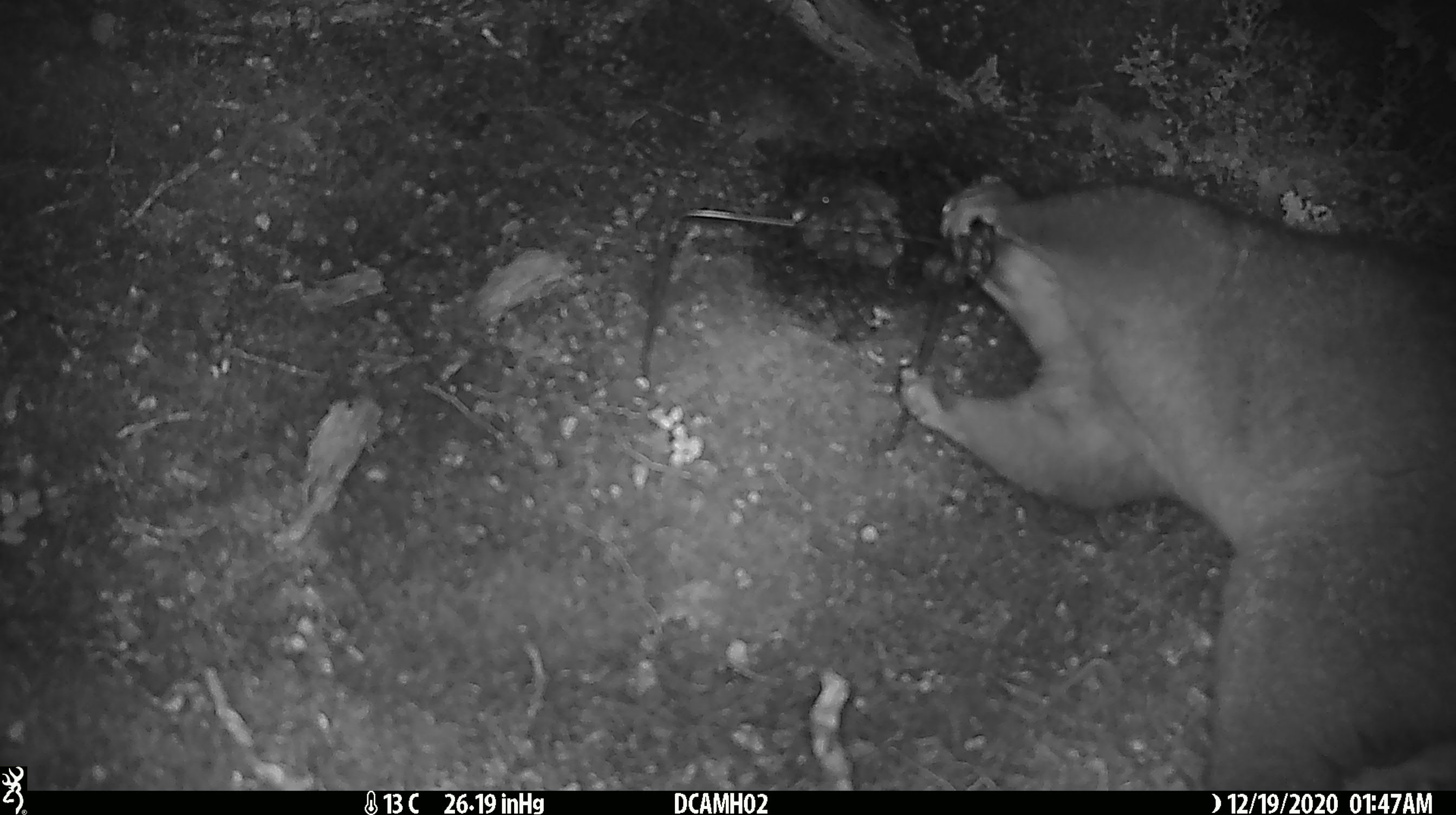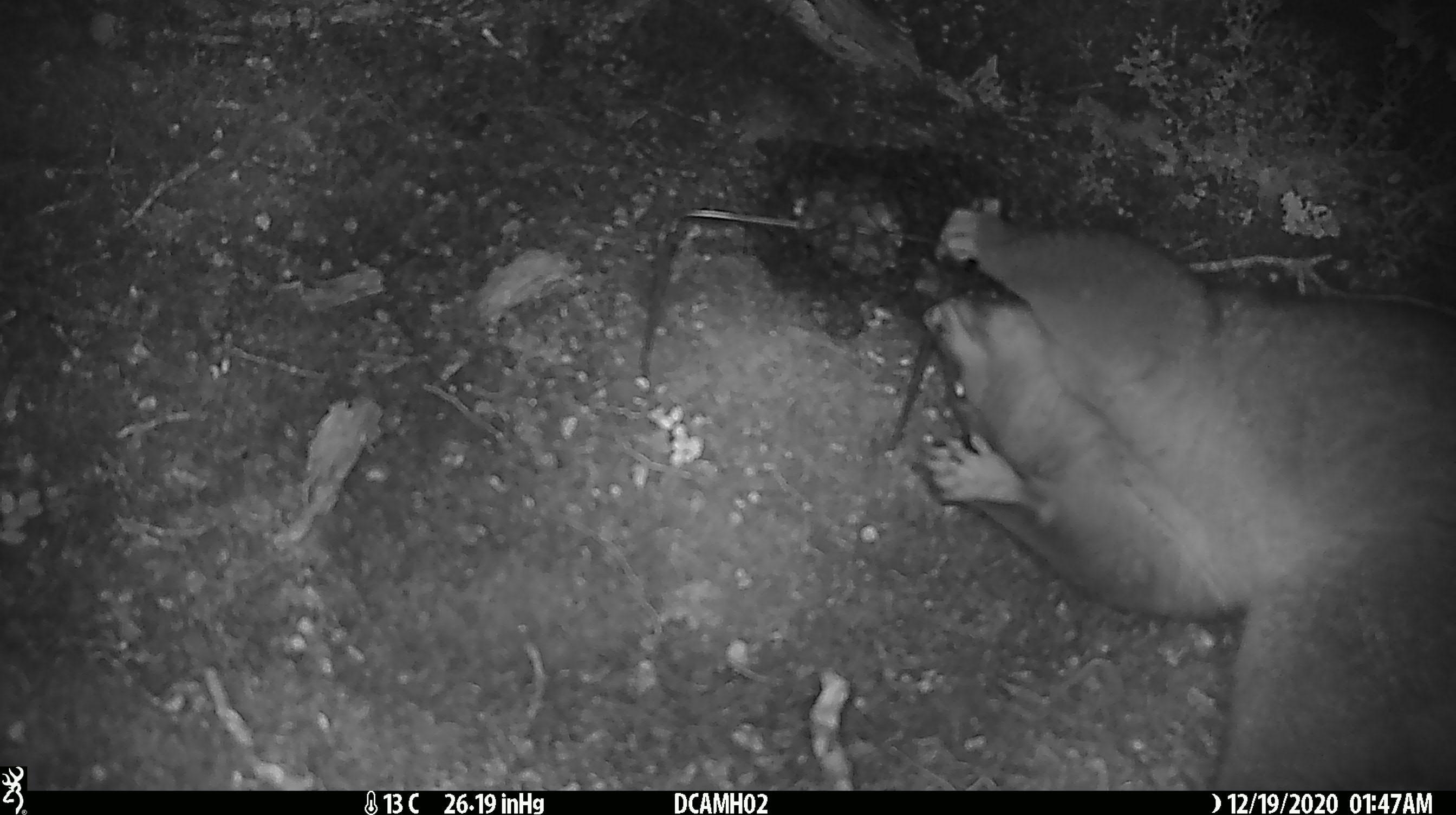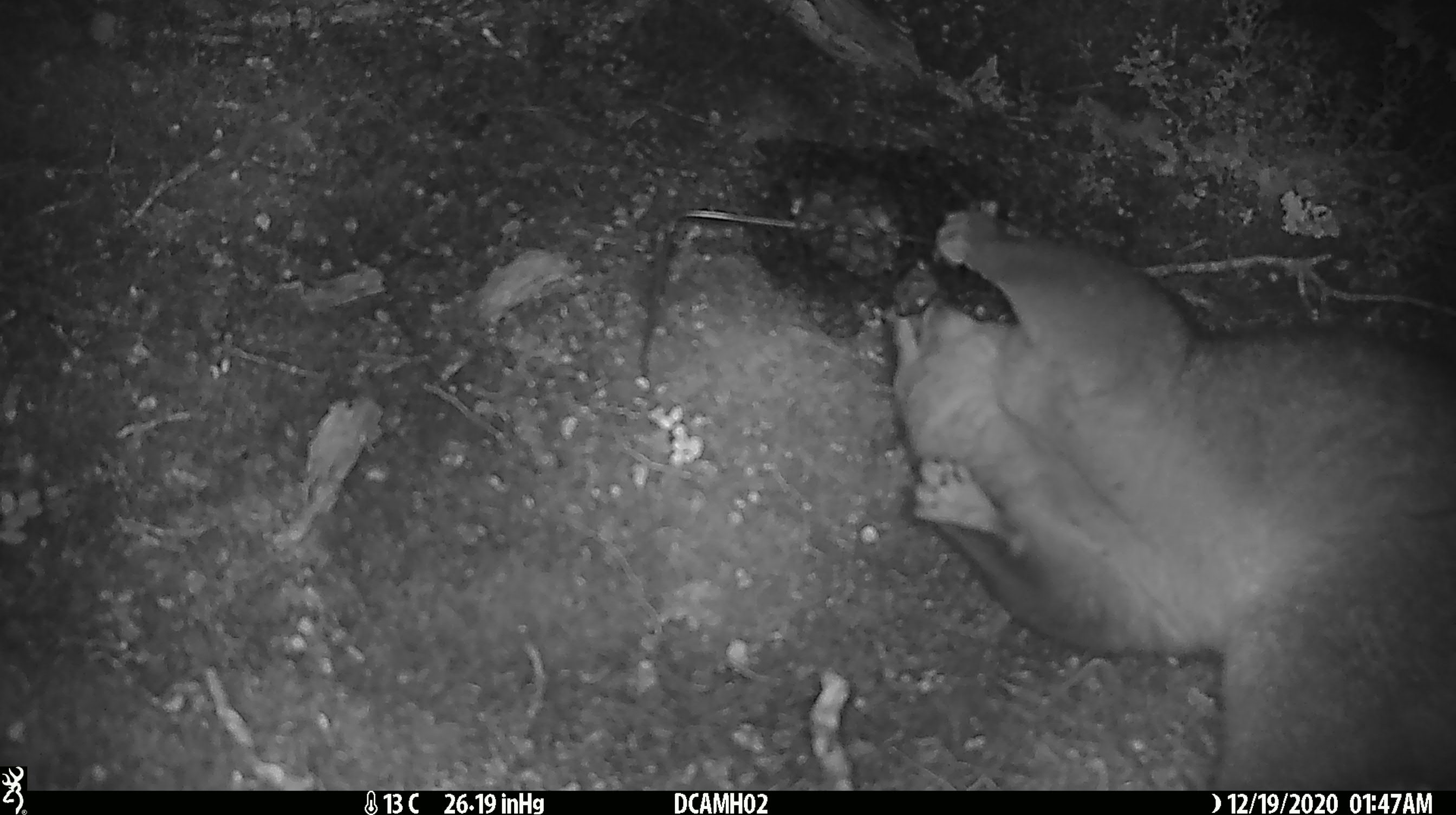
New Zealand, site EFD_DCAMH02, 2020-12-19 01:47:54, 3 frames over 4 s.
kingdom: Animalia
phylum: Chordata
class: Mammalia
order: Diprotodontia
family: Phalangeridae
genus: Trichosurus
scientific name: Trichosurus vulpecula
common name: common brushtail possum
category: possum